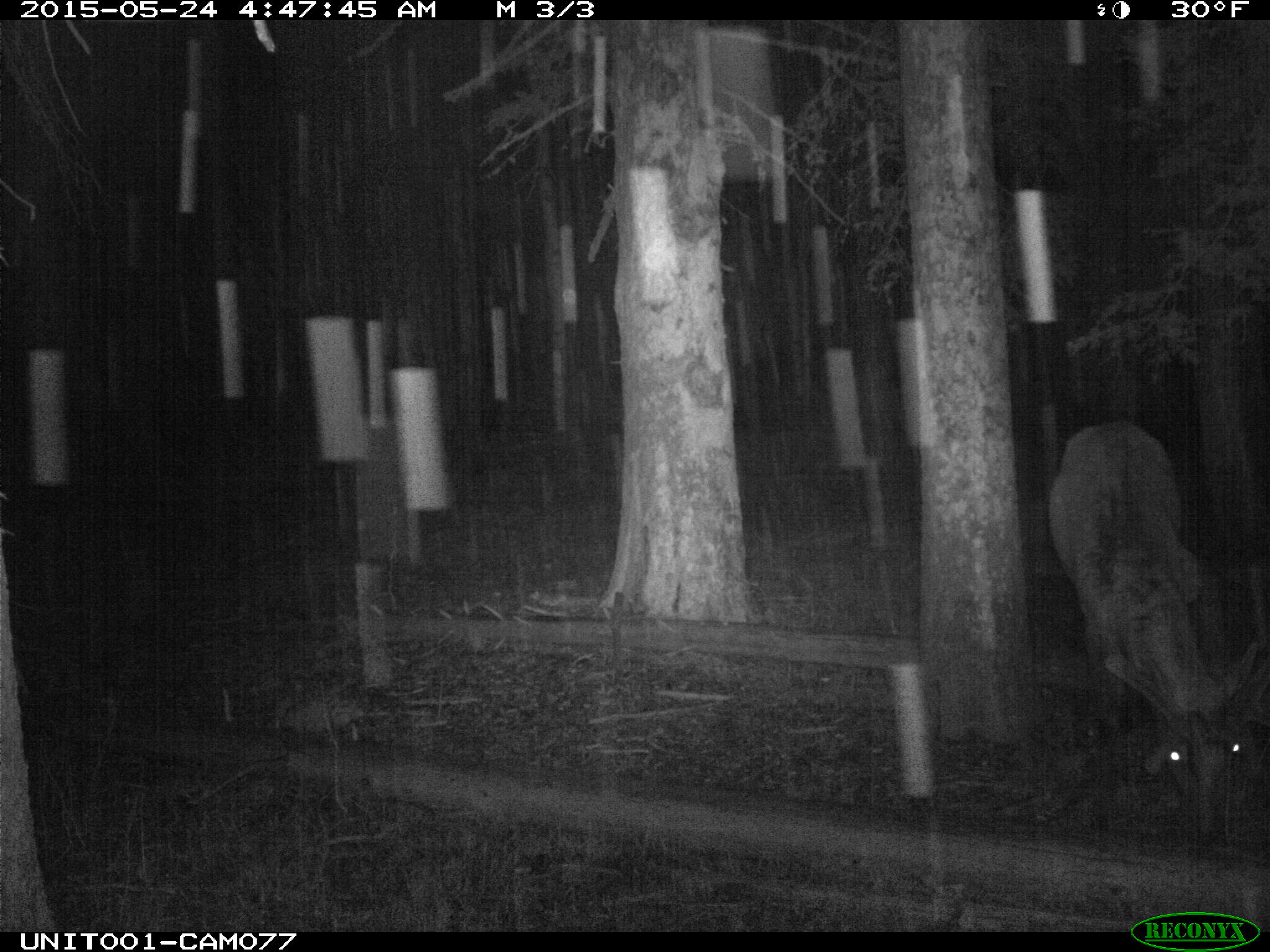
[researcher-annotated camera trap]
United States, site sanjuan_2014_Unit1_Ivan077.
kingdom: Animalia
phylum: Chordata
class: Mammalia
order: Artiodactyla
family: Cervidae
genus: Cervus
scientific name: Cervus elaphus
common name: red deer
Cervus elaphus (red deer).